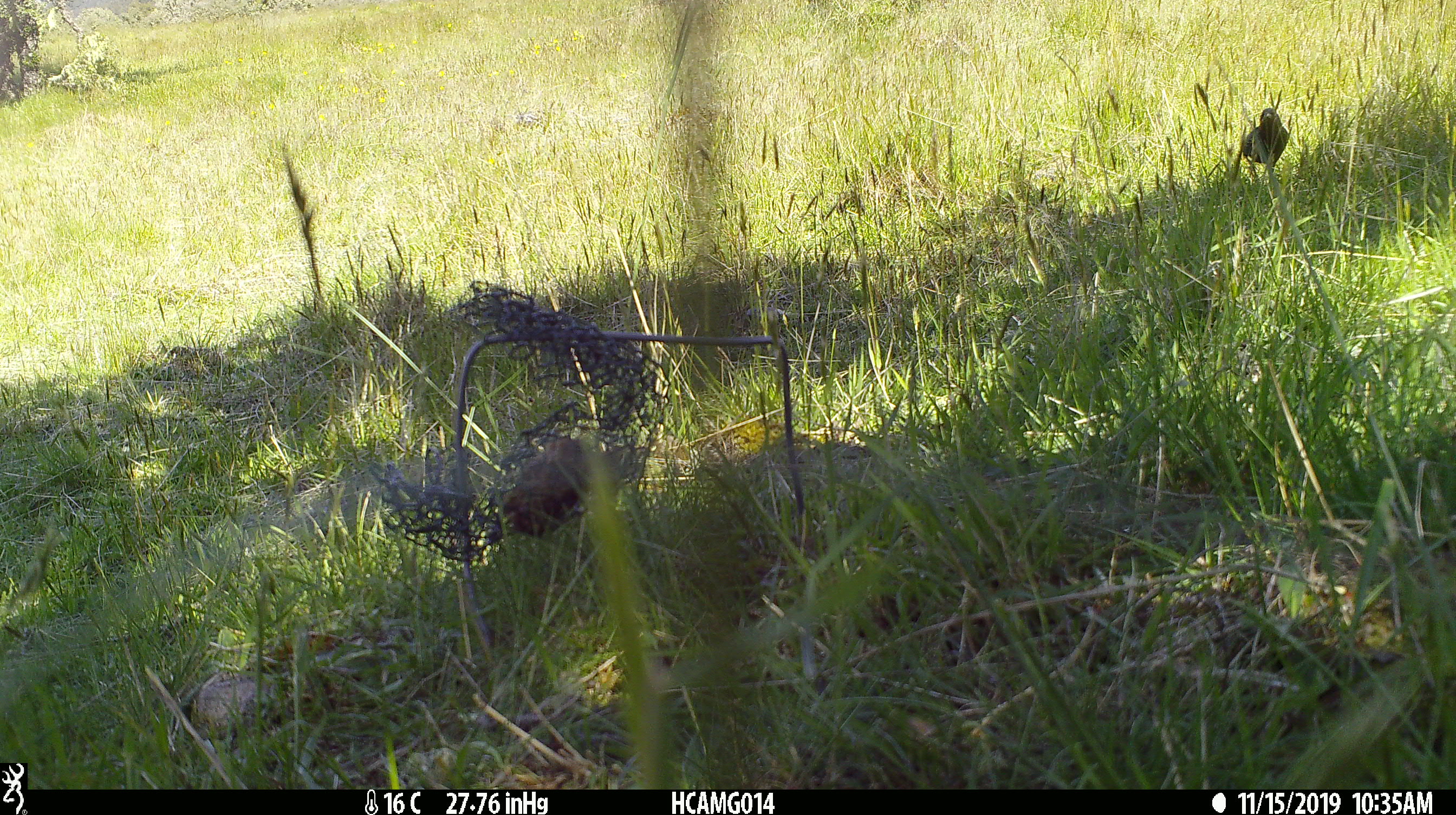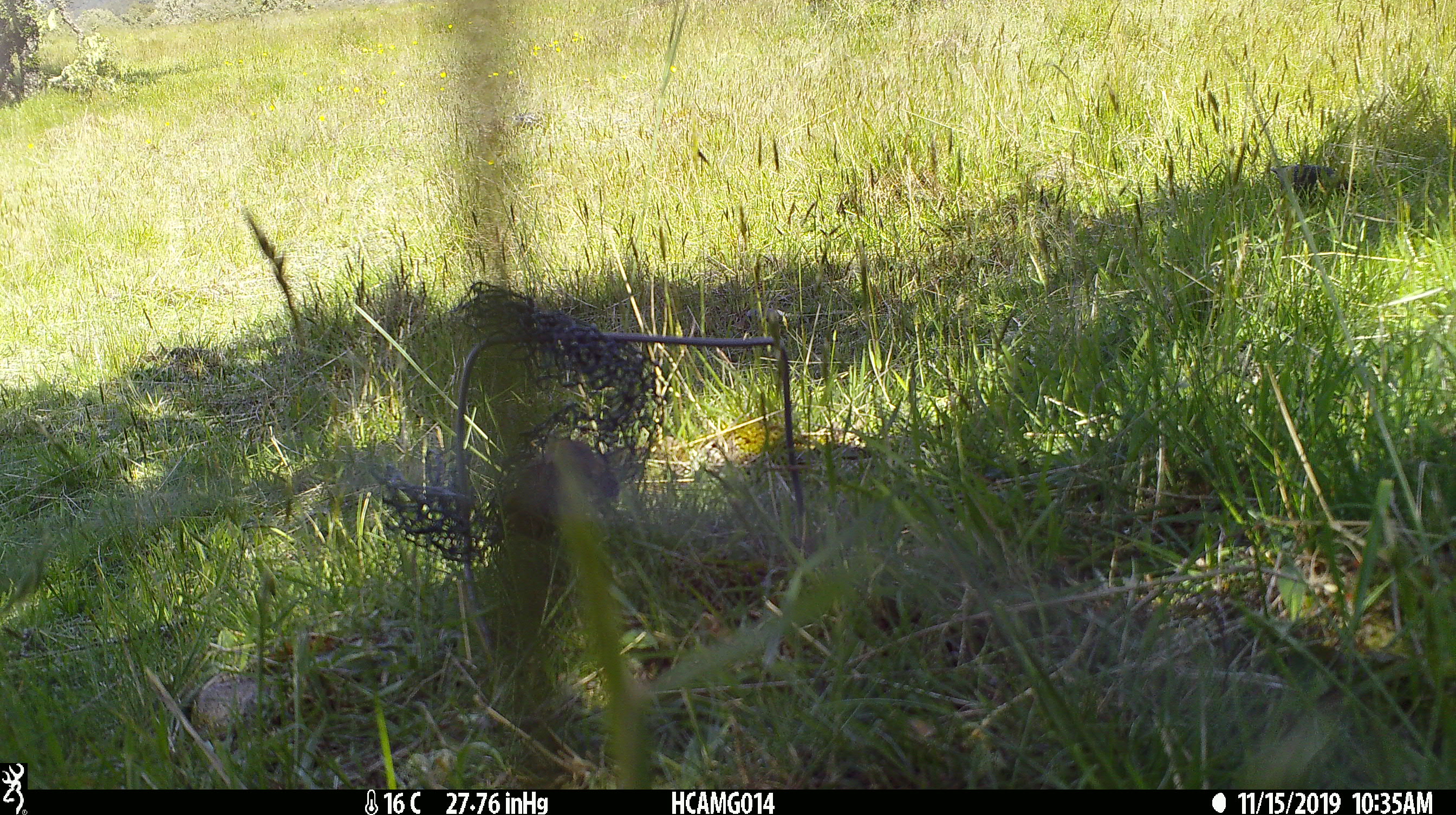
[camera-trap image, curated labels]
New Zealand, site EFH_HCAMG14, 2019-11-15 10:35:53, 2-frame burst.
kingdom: Animalia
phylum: Chordata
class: Aves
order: Passeriformes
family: Sturnidae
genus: Sturnus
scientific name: Sturnus vulgaris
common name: european starling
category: starling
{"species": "starling (european starling) (Sturnus vulgaris)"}